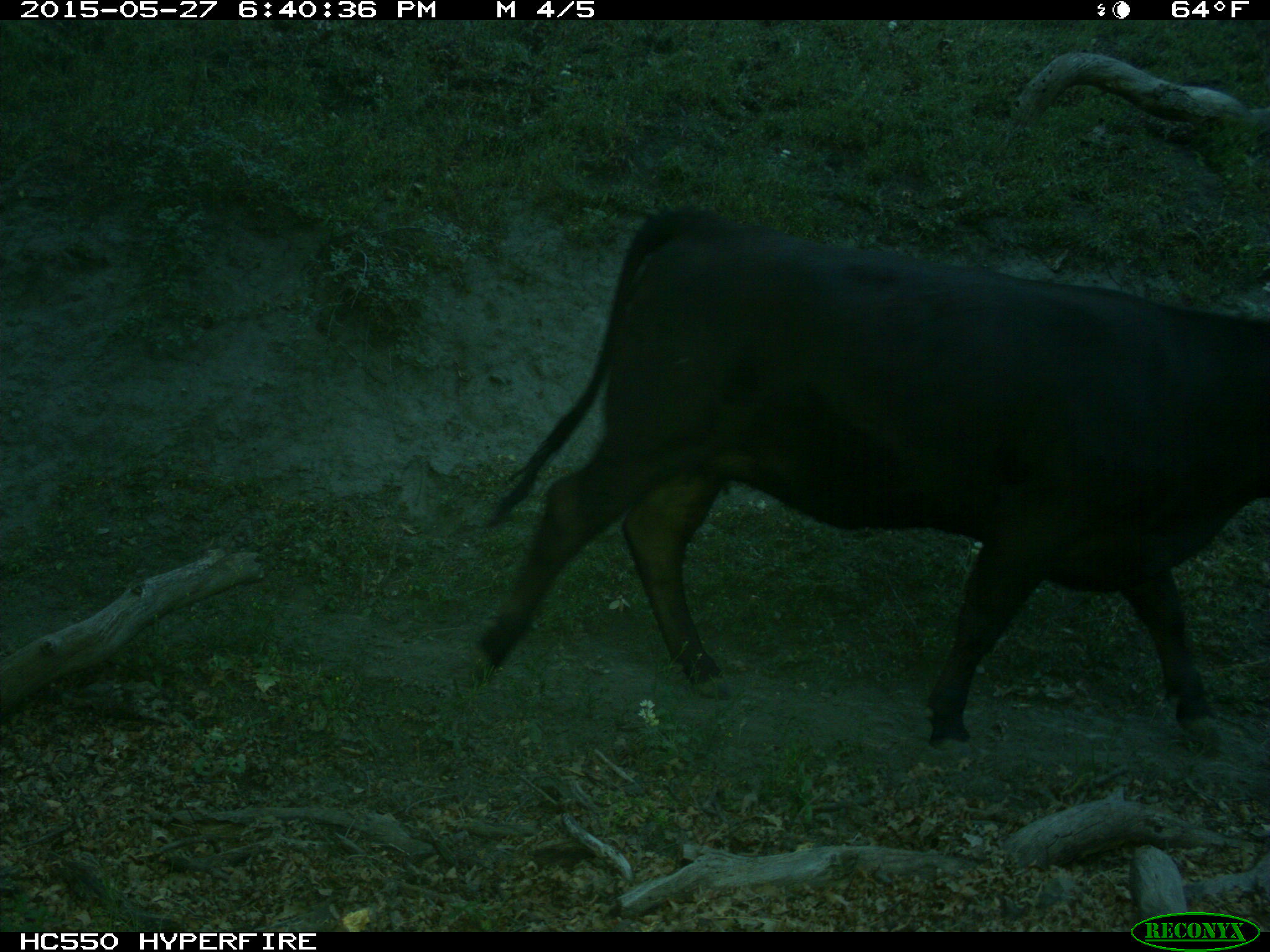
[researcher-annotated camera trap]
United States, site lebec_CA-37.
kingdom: Animalia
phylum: Chordata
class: Mammalia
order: Artiodactyla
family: Bovidae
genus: Bos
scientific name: Bos taurus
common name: domestic cow